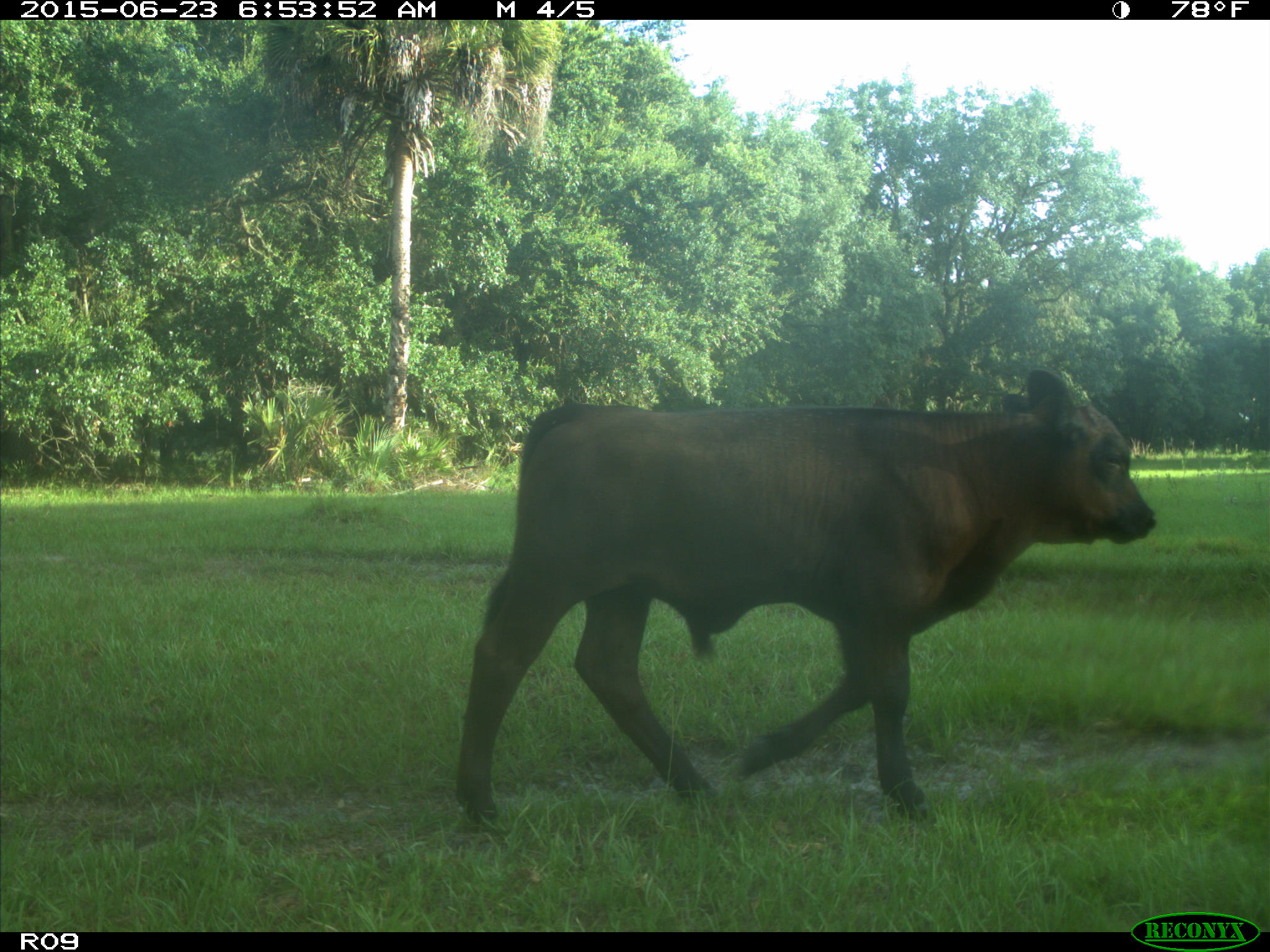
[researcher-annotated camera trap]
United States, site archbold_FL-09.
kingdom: Animalia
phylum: Chordata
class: Mammalia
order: Artiodactyla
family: Bovidae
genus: Bos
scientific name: Bos taurus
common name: domestic cow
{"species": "Bos taurus (domestic cow)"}